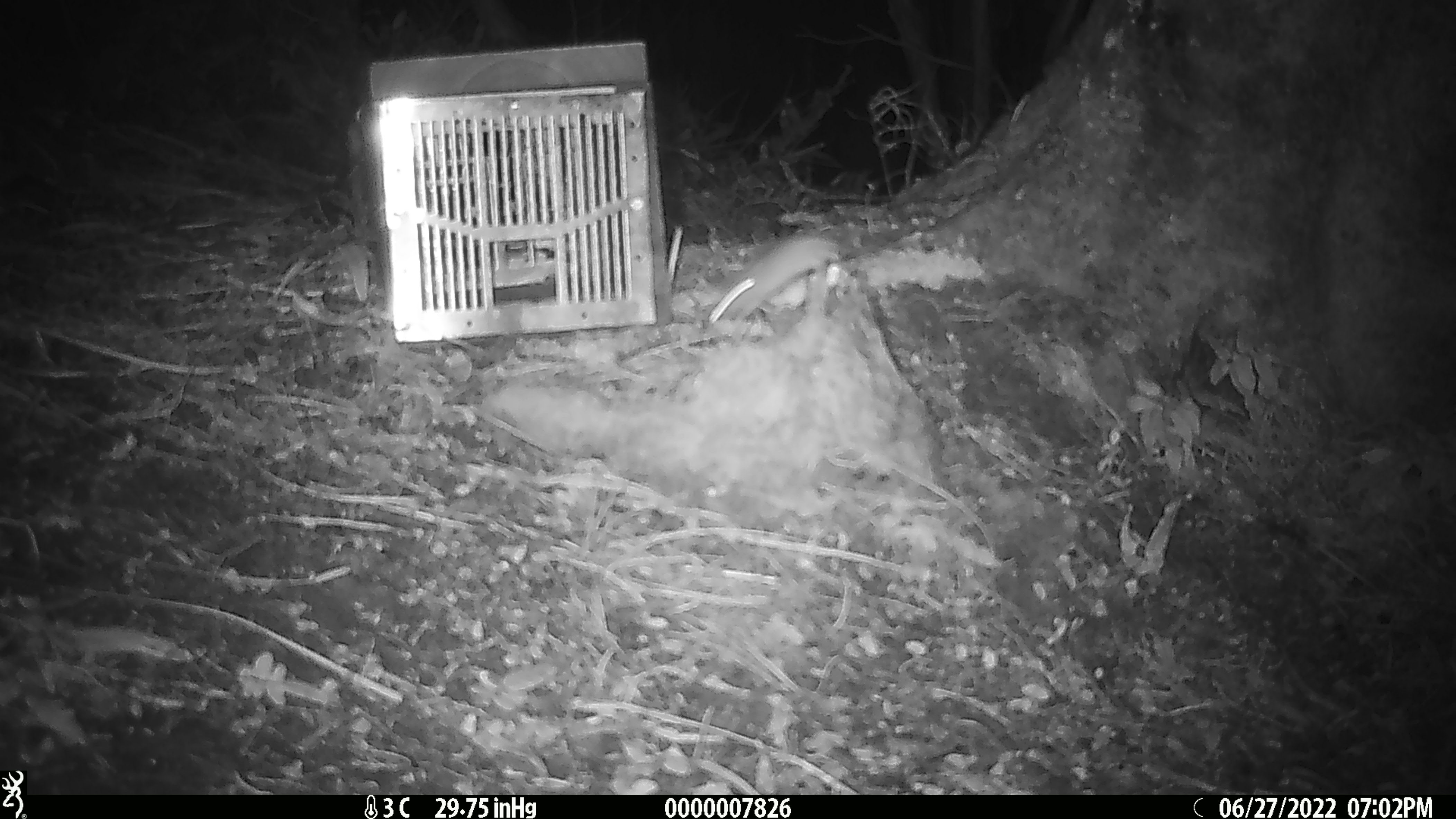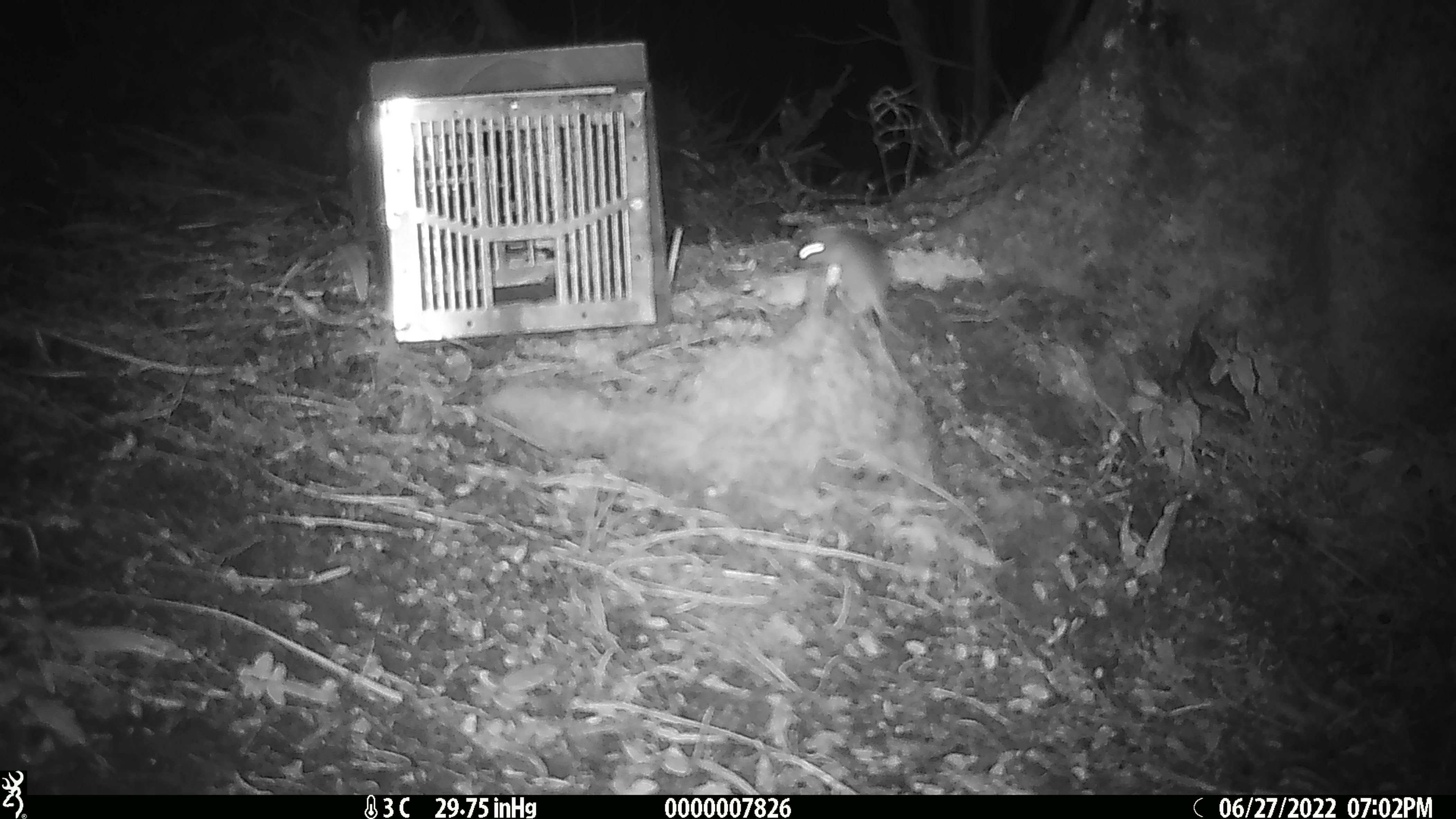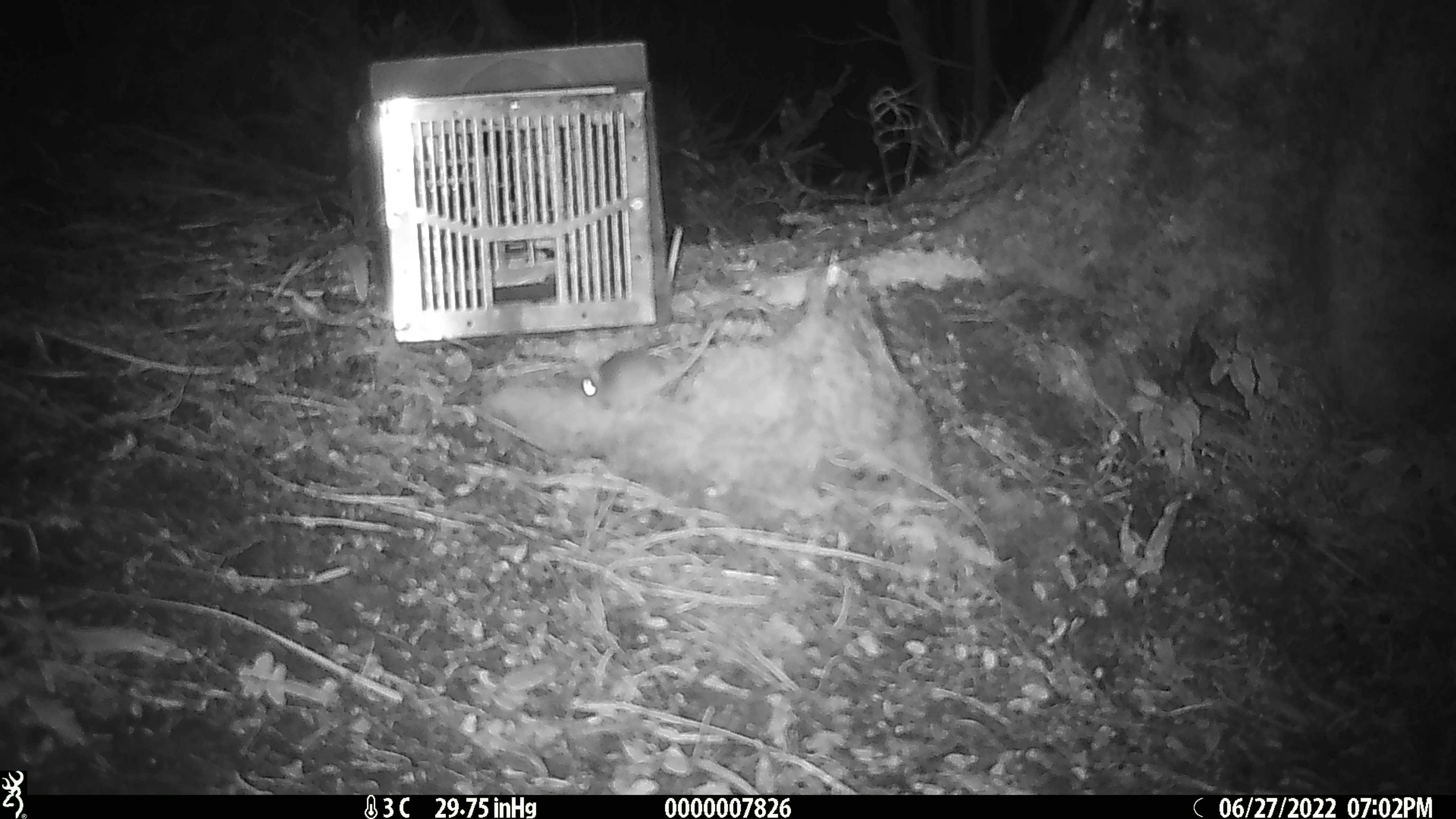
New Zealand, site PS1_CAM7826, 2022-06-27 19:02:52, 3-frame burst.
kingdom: Animalia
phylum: Chordata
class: Mammalia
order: Rodentia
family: Muridae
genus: Mus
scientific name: Mus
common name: mouse